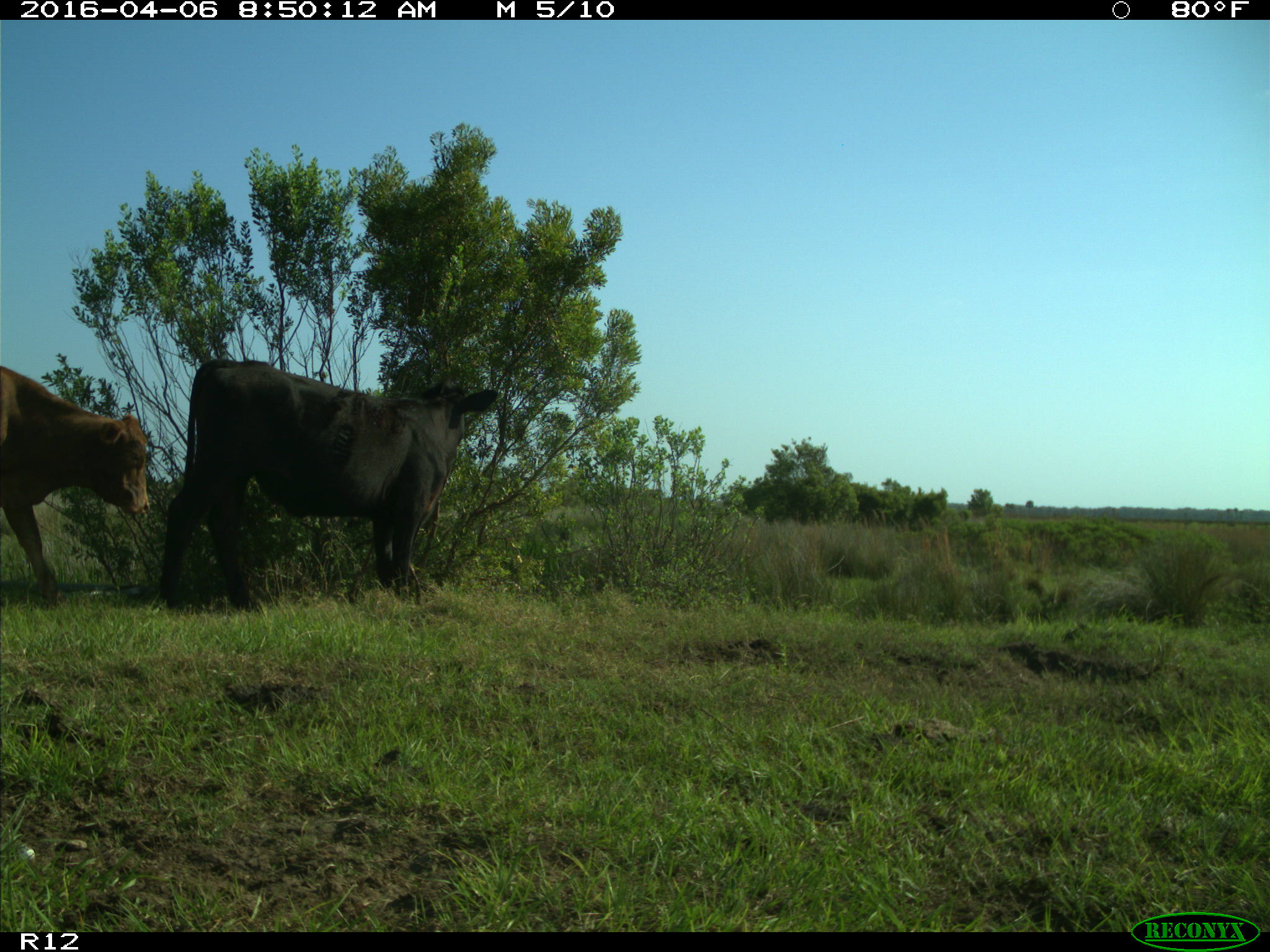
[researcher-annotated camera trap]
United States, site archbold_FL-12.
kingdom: Animalia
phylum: Chordata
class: Mammalia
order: Artiodactyla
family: Bovidae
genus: Bos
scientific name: Bos taurus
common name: domestic cow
Bos taurus (domestic cow).